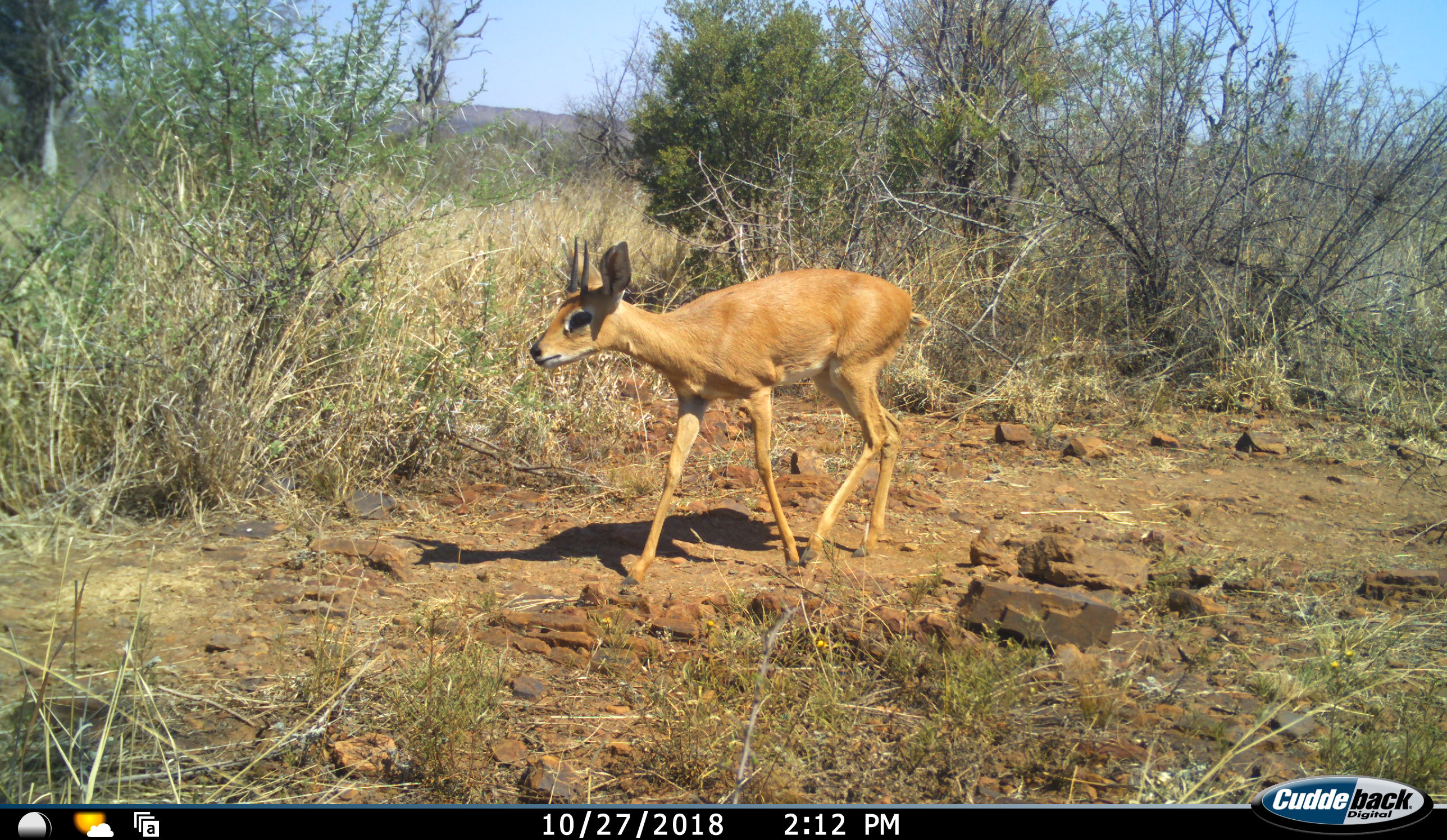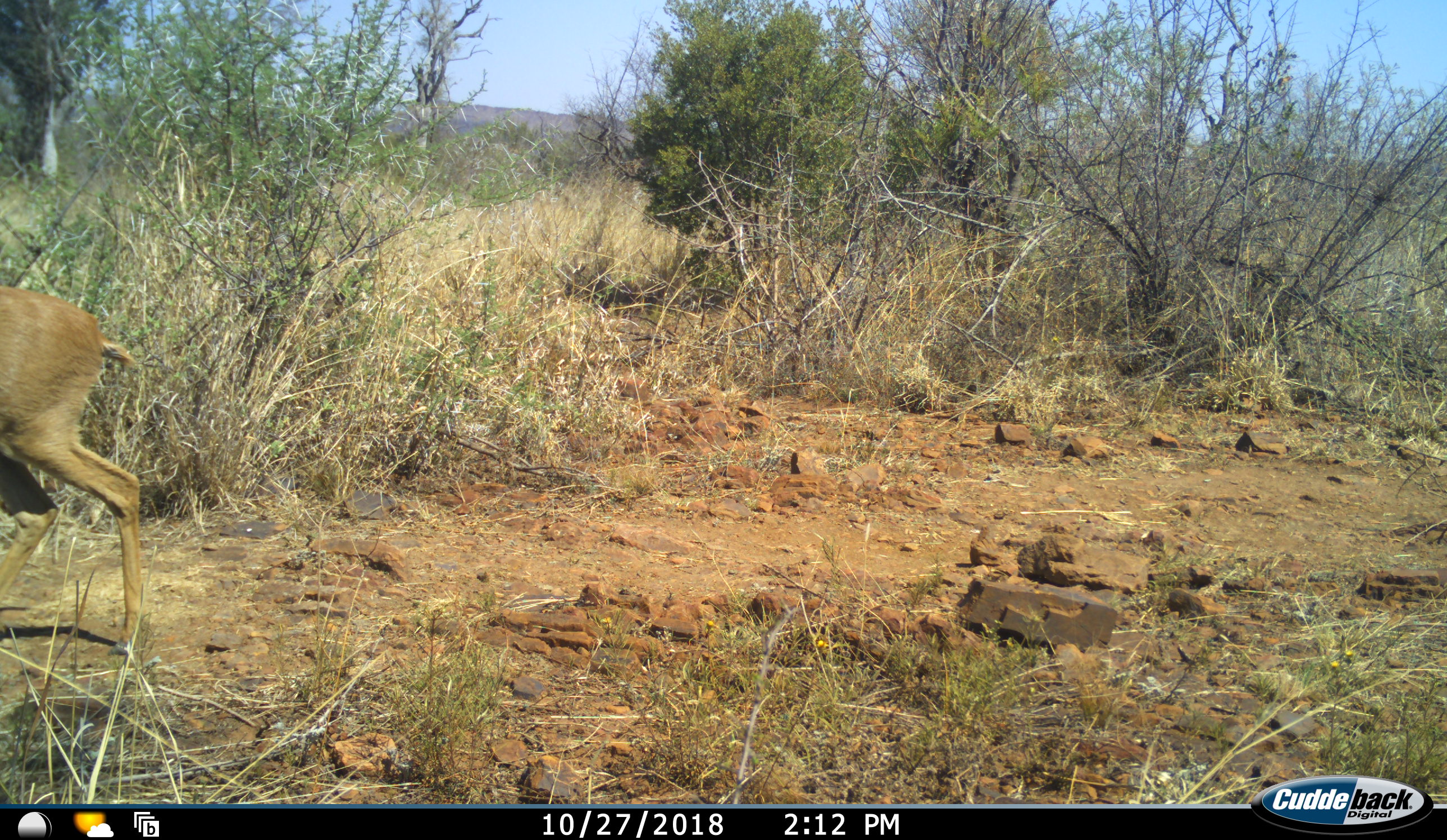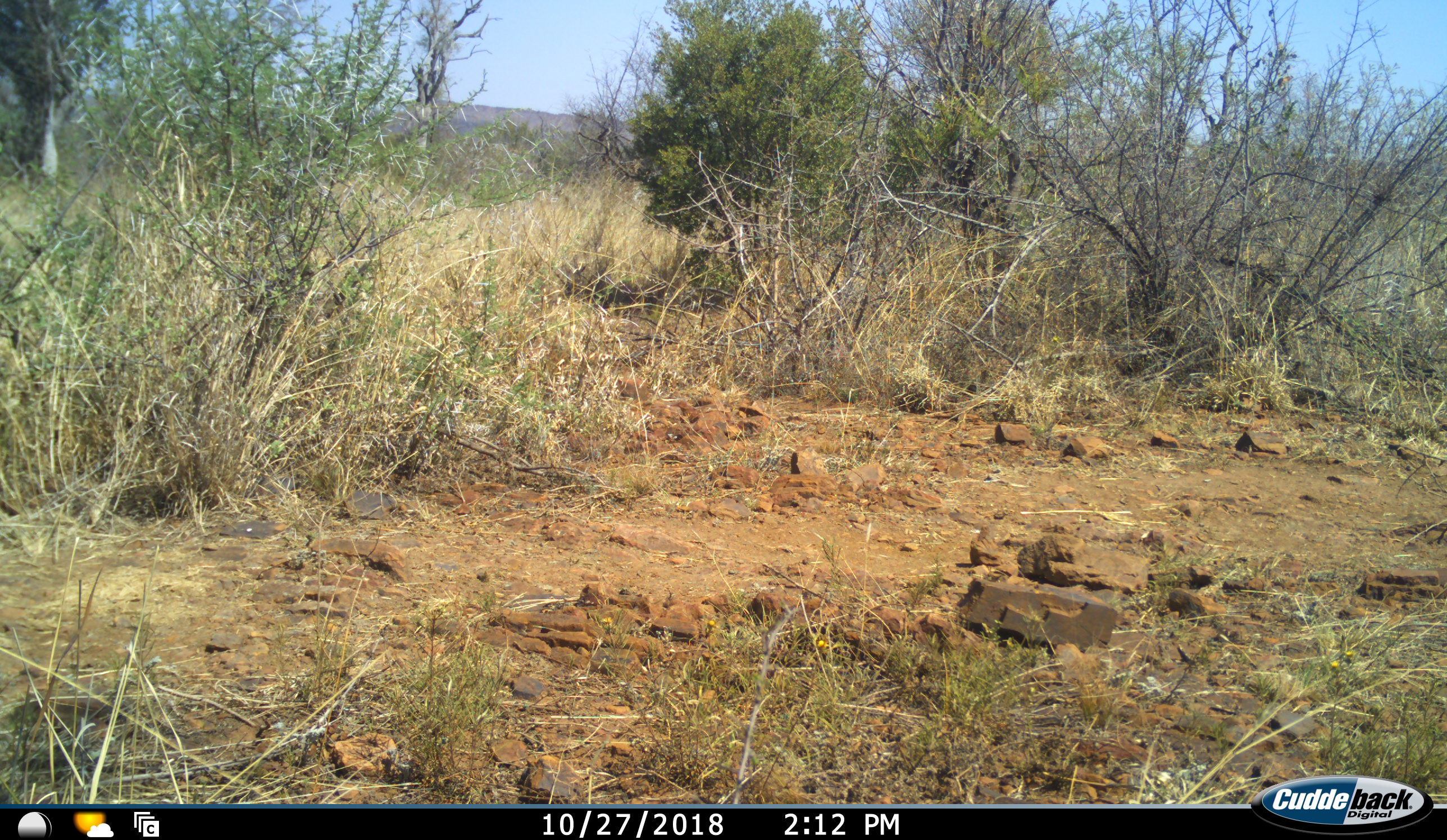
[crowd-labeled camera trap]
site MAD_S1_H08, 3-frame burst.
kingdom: Animalia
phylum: Chordata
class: Mammalia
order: Artiodactyla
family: Bovidae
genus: Raphicerus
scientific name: Raphicerus campestris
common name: steenbok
Steenbok (Raphicerus campestris), count 1. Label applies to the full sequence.